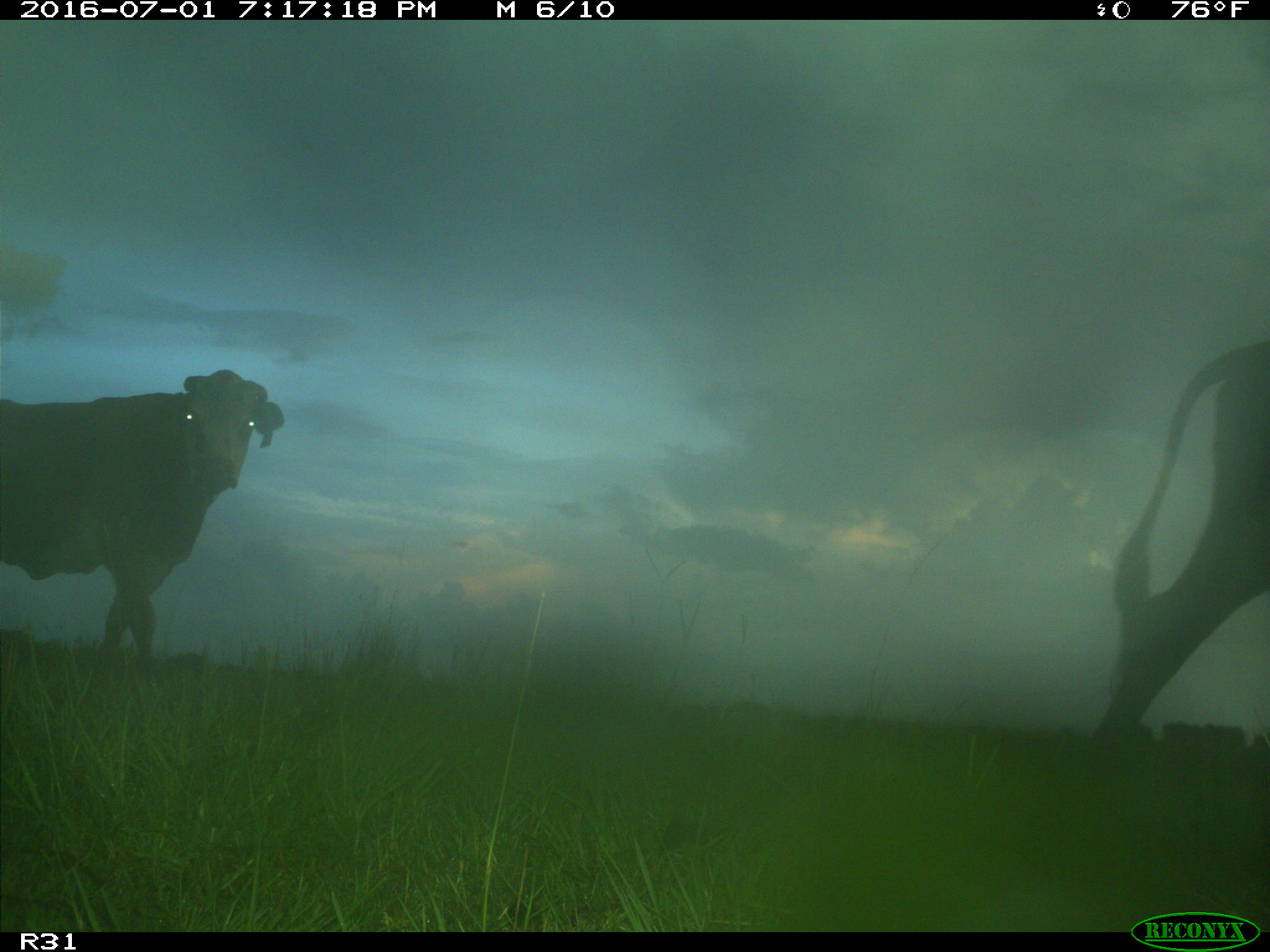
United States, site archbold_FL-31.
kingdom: Animalia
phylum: Chordata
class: Mammalia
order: Artiodactyla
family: Bovidae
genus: Bos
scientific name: Bos taurus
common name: domestic cow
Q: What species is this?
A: Bos taurus (domestic cow).